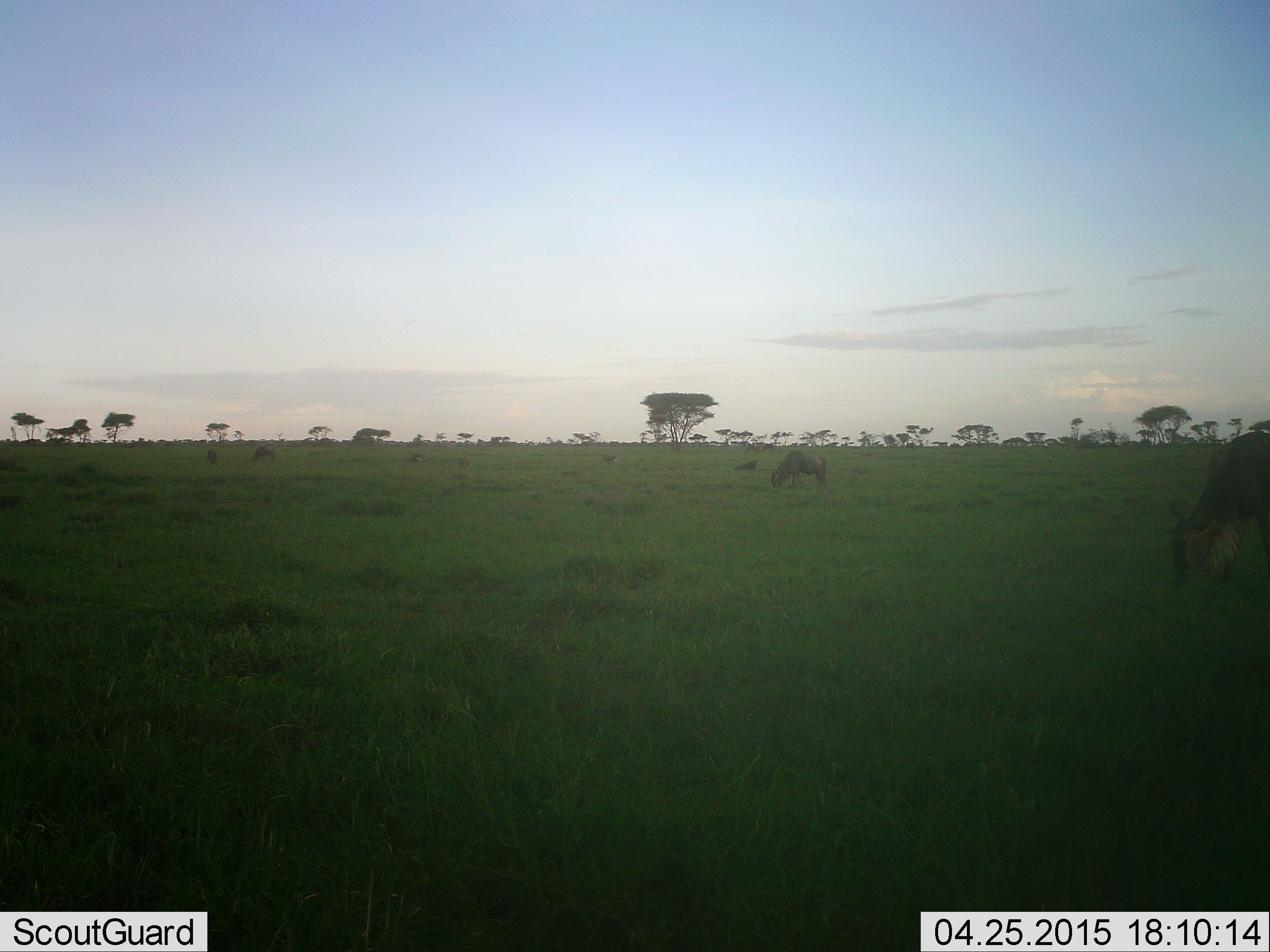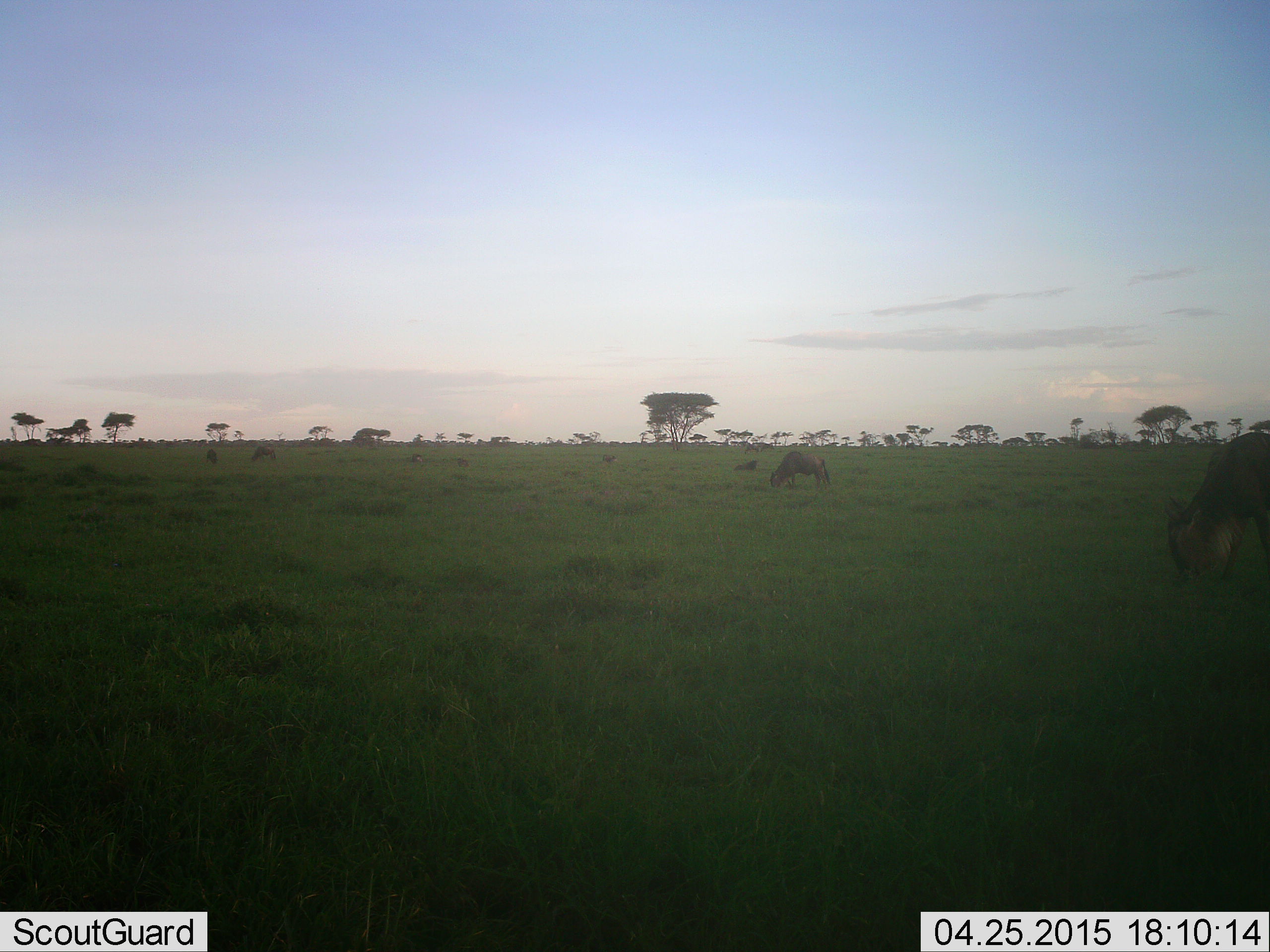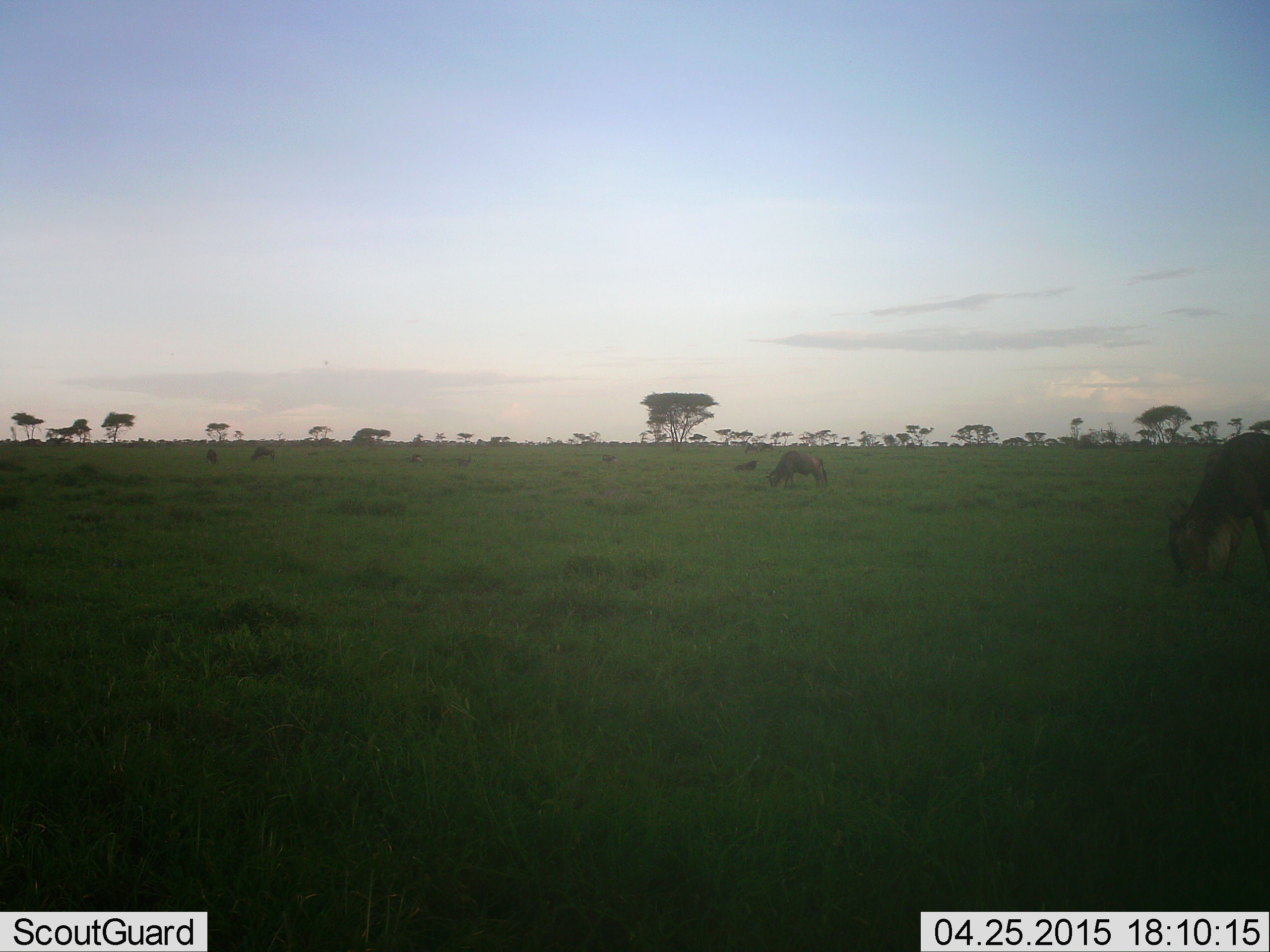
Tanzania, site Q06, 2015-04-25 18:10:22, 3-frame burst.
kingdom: Animalia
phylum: Chordata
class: Mammalia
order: Artiodactyla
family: Bovidae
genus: Connochaetes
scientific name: Connochaetes taurinus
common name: blue wildebeest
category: wildebeest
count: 6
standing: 40%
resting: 30%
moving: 0%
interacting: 0%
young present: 0%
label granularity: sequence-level